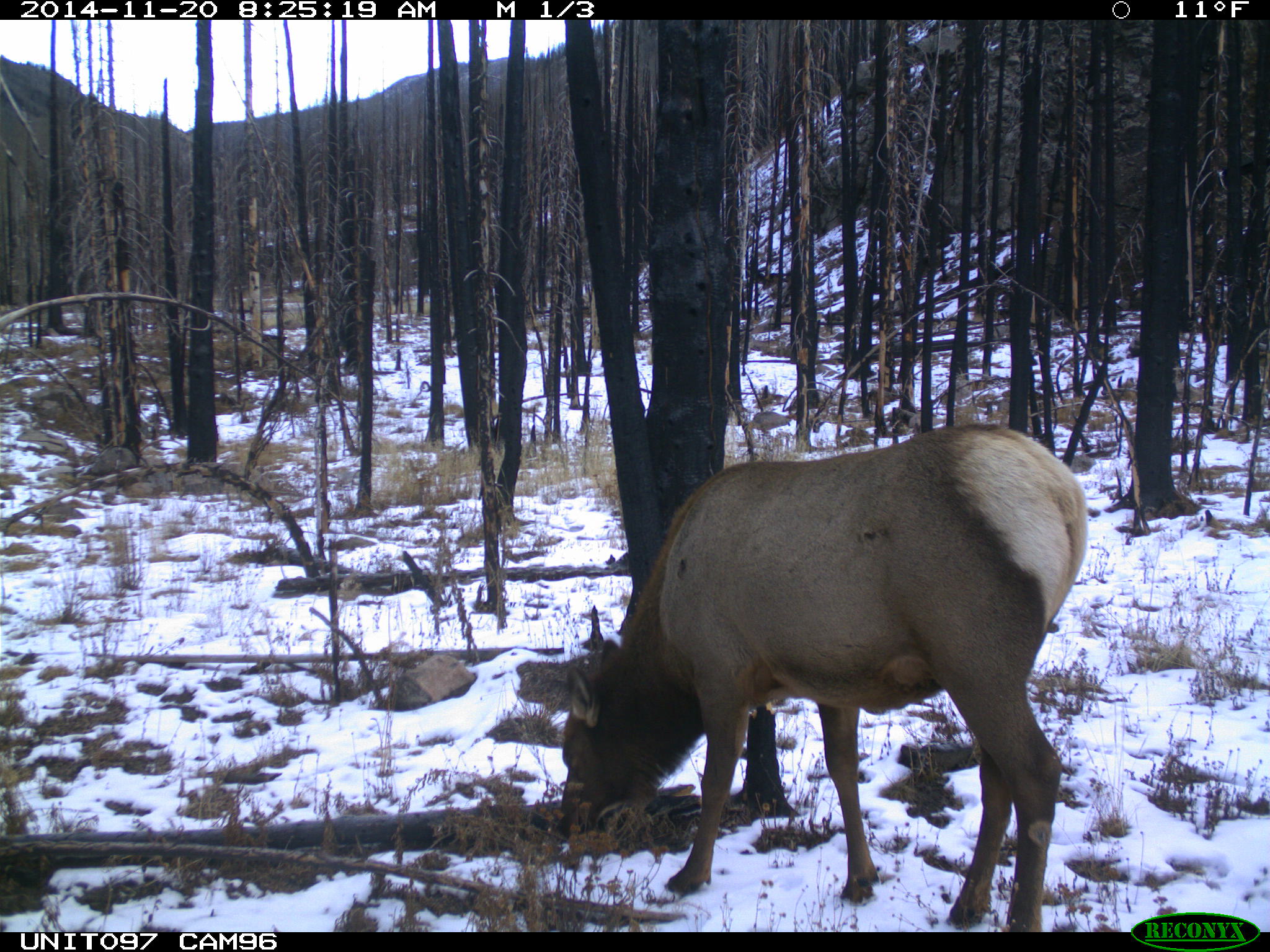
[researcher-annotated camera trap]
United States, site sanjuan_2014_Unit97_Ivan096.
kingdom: Animalia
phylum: Chordata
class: Mammalia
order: Artiodactyla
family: Cervidae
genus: Cervus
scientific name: Cervus elaphus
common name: red deer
Cervus elaphus (red deer).